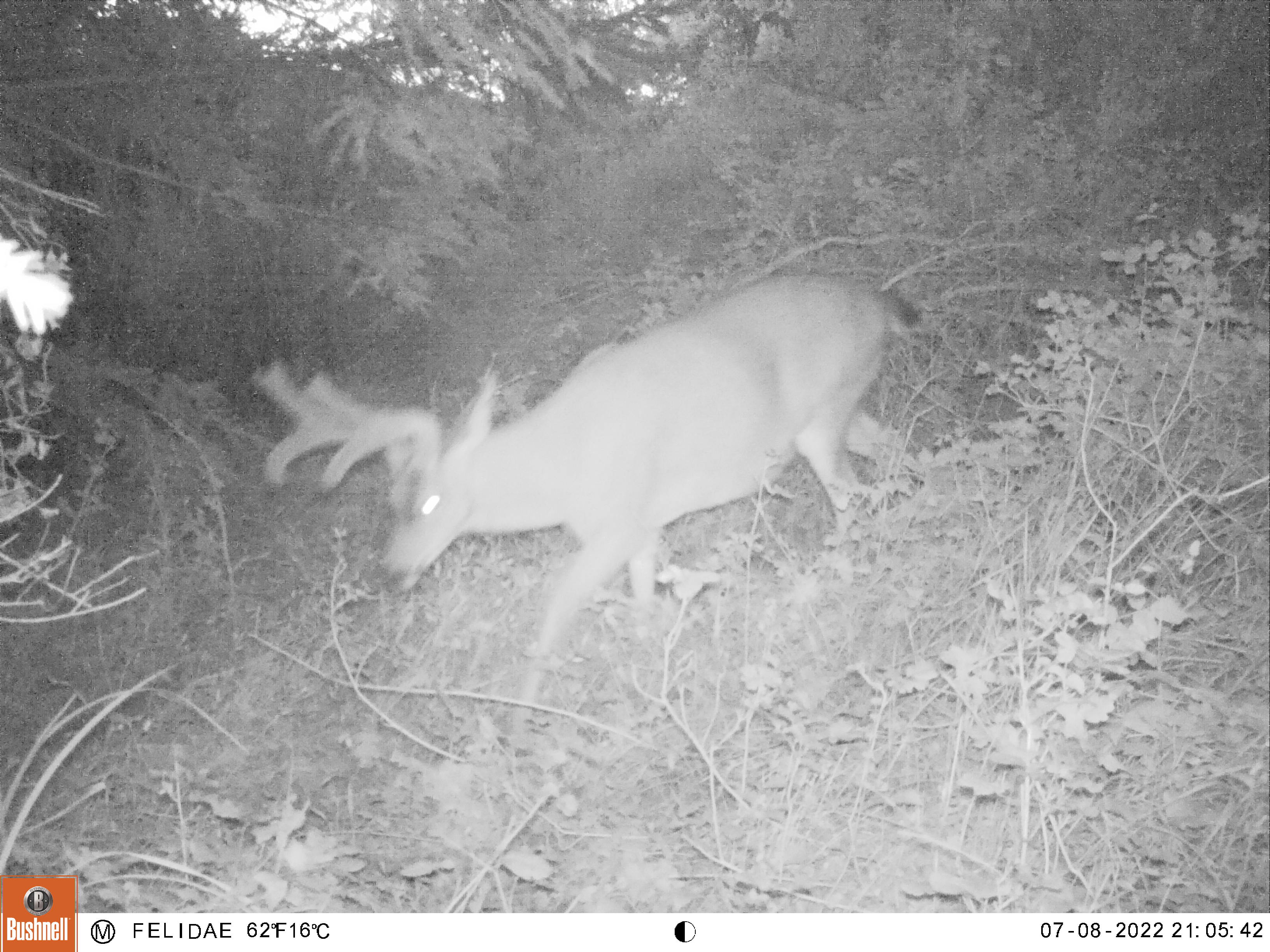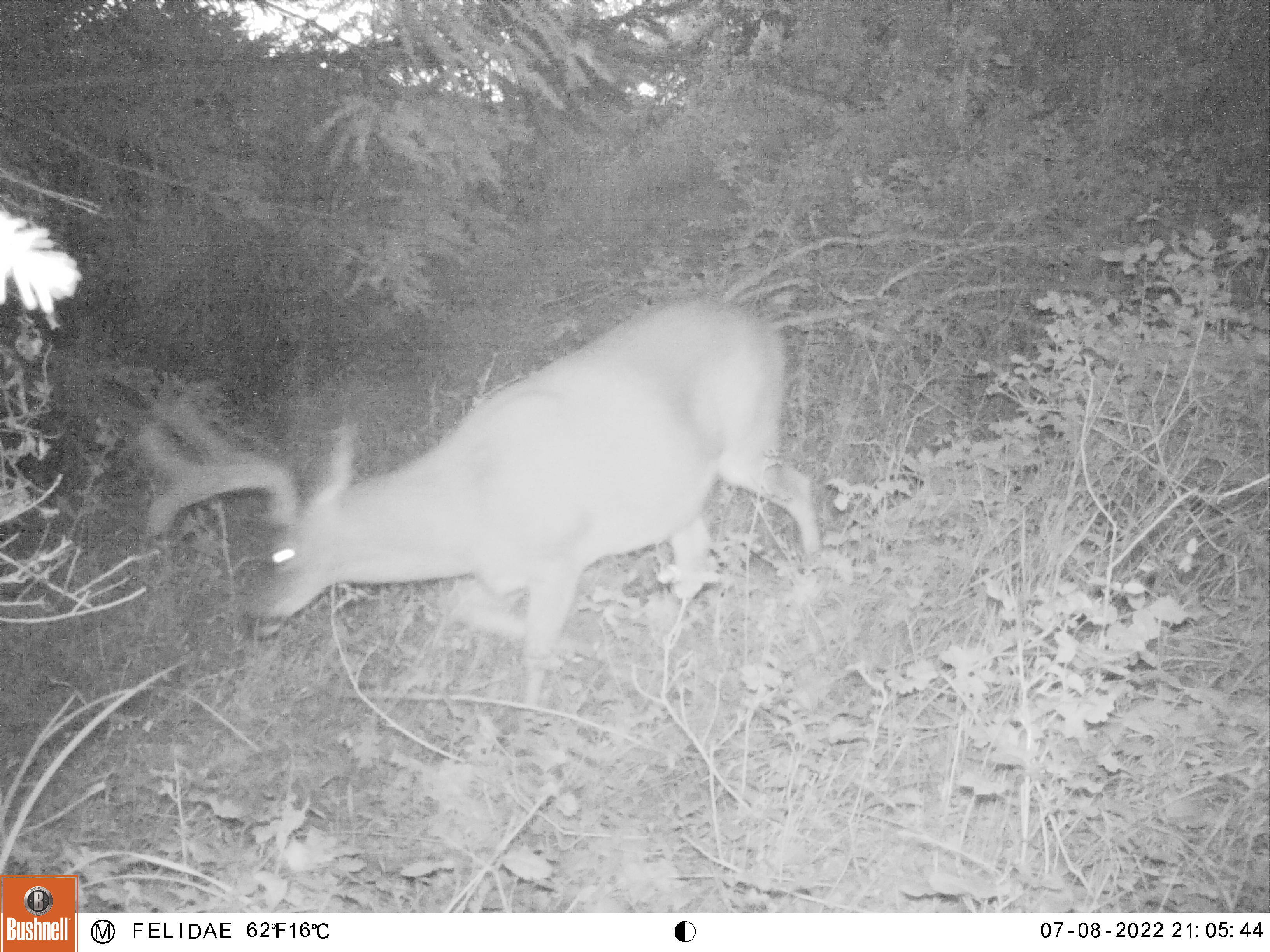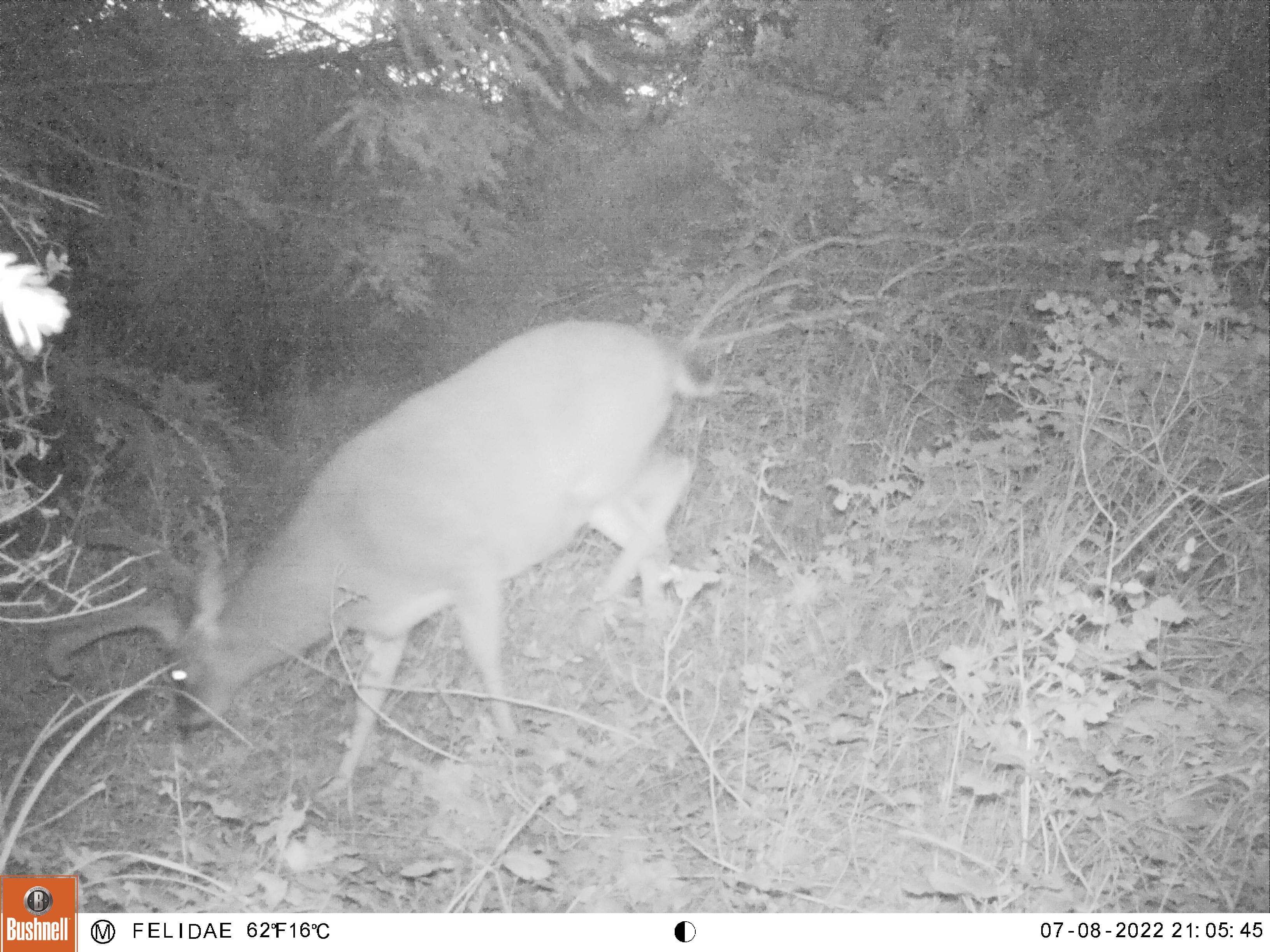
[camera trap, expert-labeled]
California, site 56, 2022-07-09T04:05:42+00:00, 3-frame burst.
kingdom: Animalia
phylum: Chordata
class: Mammalia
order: Artiodactyla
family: Cervidae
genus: Odocoileus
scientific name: Odocoileus hemionus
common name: mule deer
Mule deer (Odocoileus hemionus).